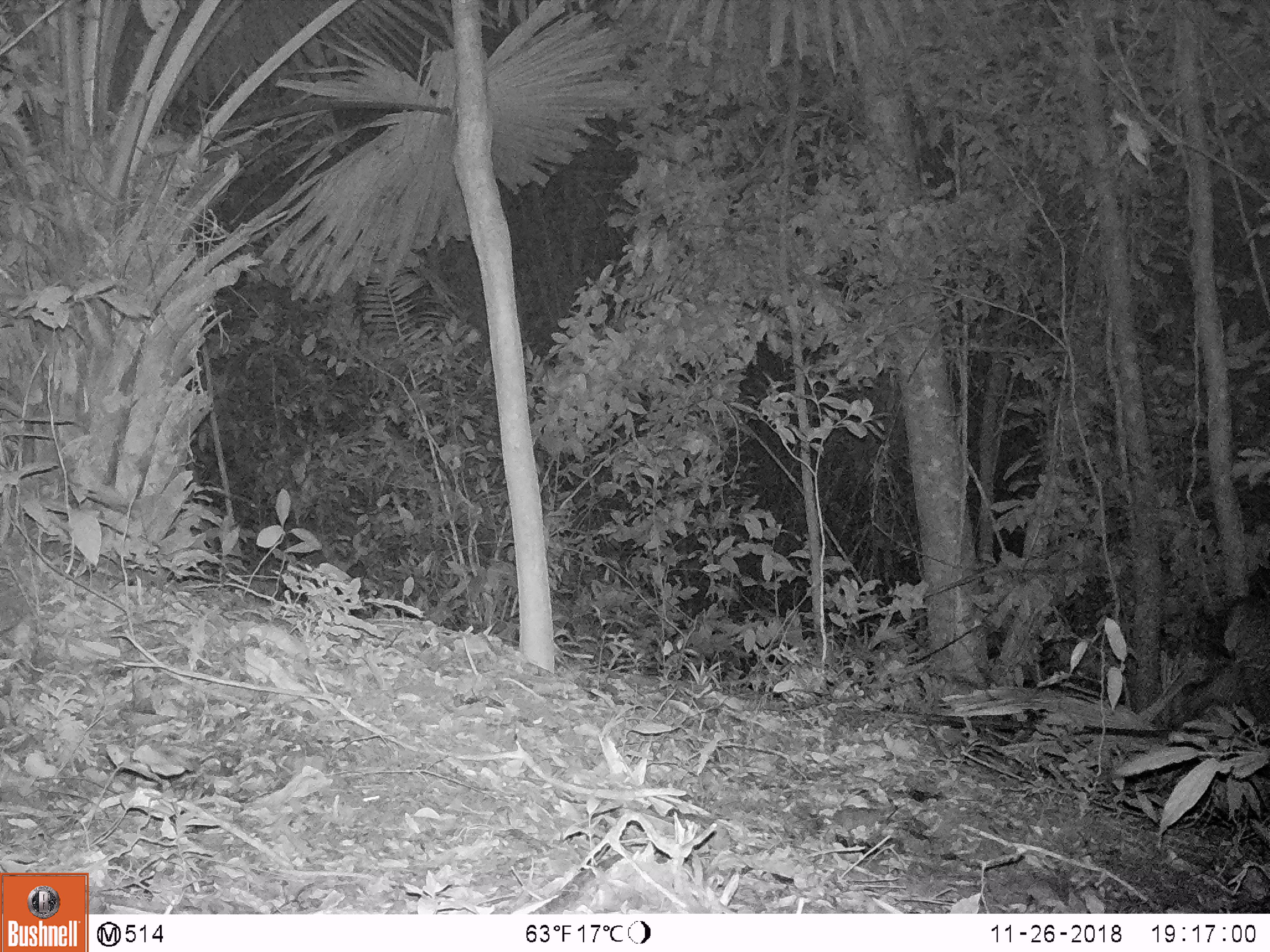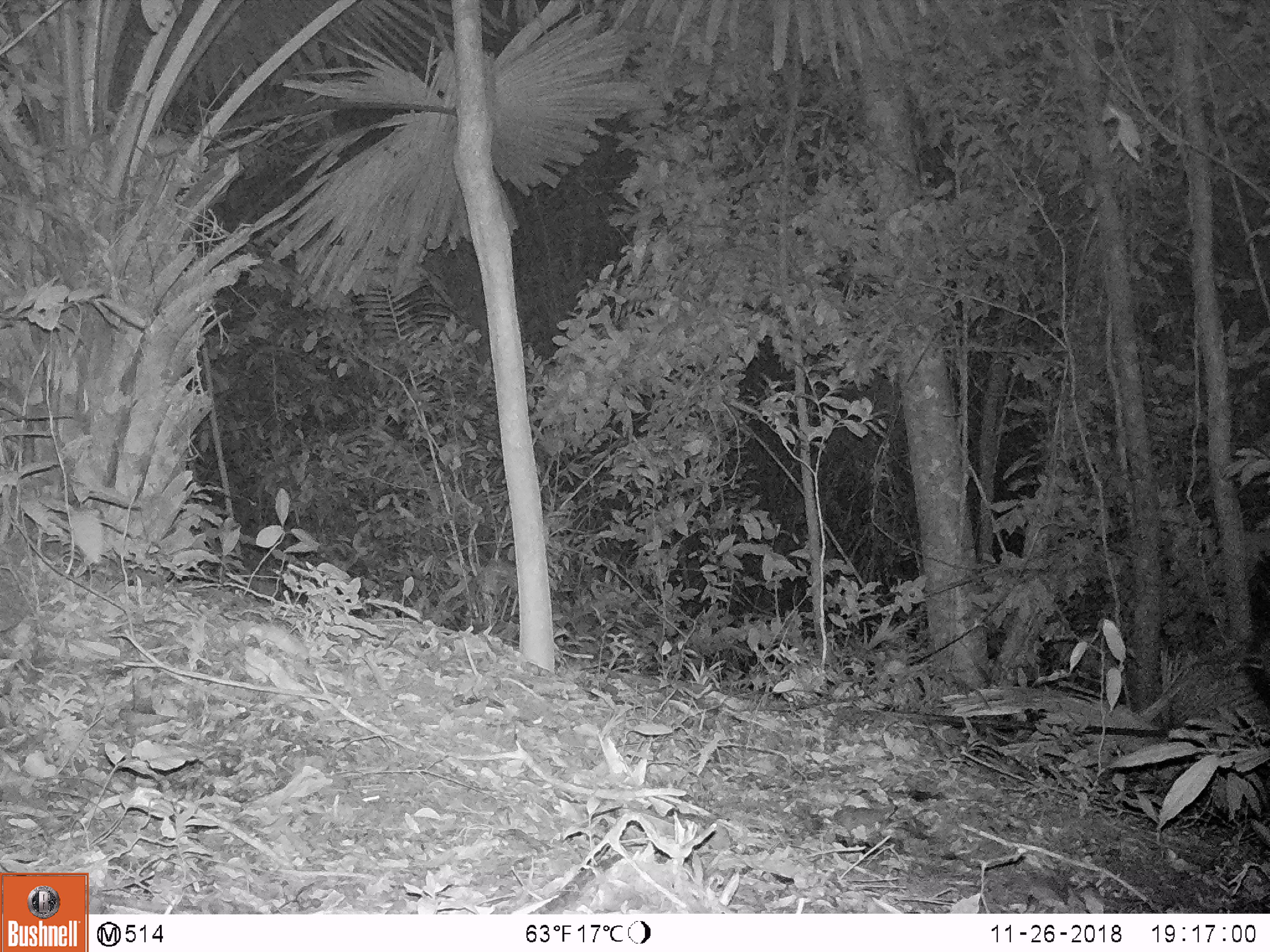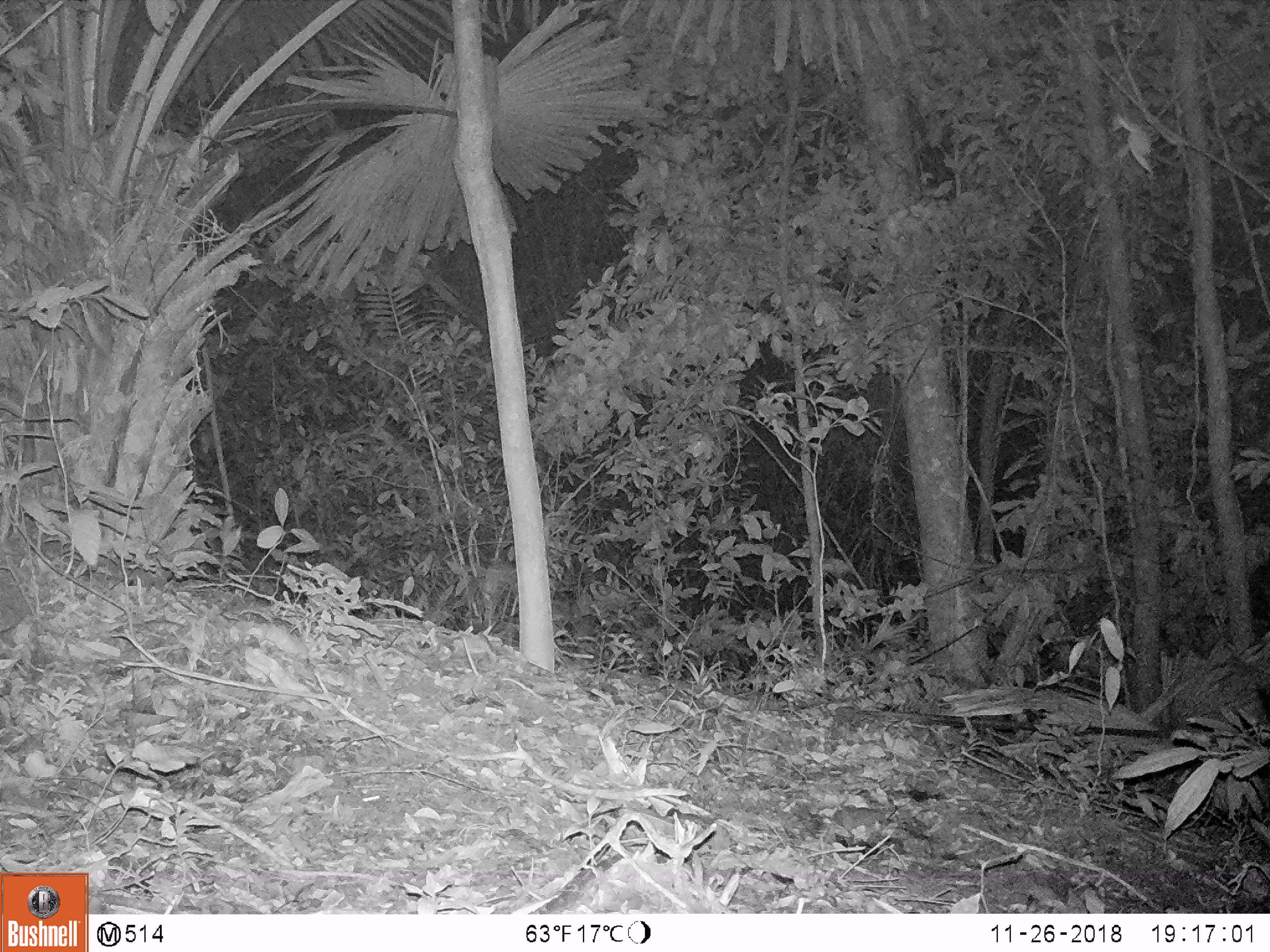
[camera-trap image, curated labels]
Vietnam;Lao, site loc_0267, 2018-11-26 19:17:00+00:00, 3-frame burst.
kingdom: Animalia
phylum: Chordata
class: Mammalia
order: Artiodactyla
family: Cervidae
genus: Rusa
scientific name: Rusa unicolor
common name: sambar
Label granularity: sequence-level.